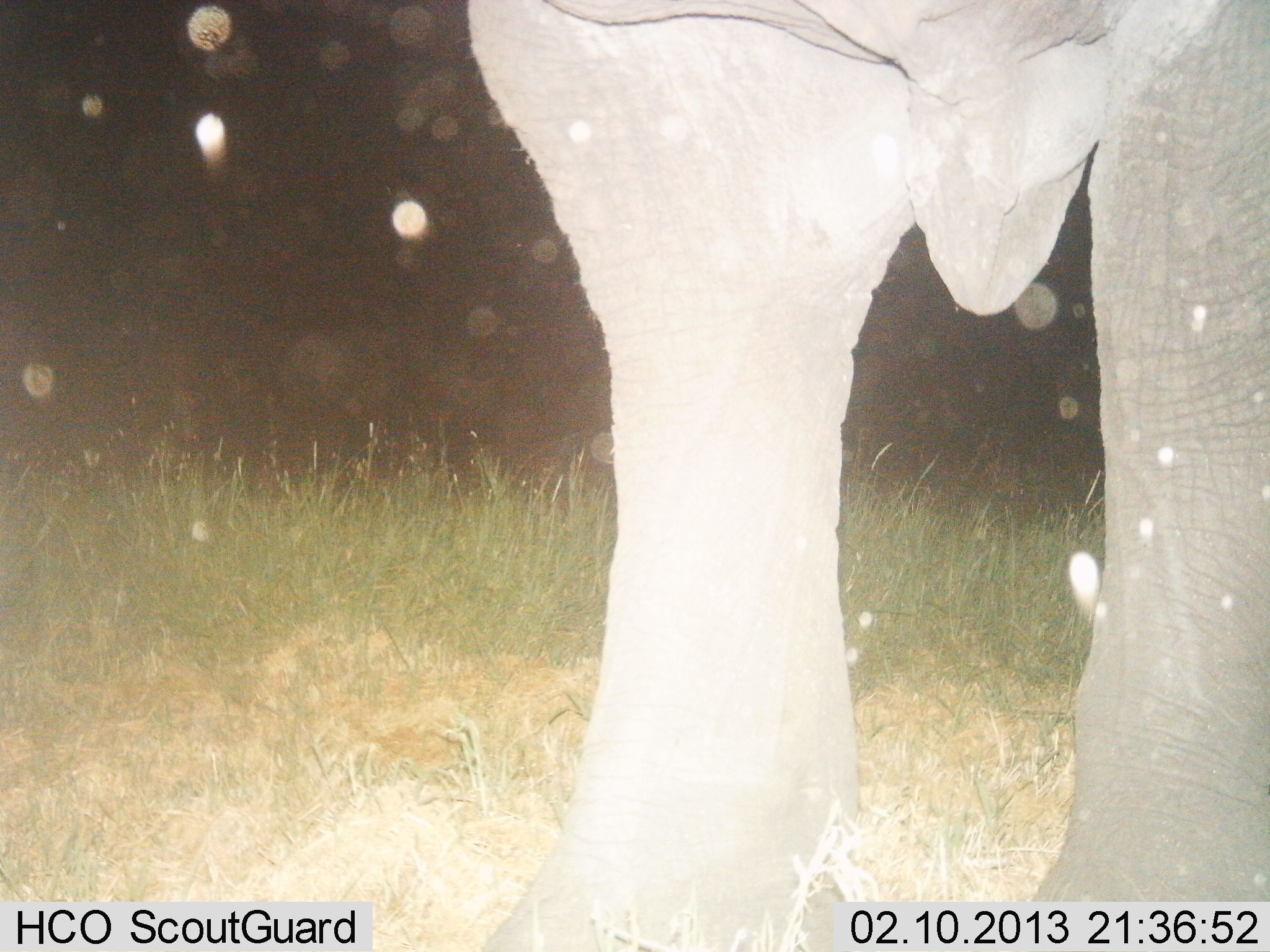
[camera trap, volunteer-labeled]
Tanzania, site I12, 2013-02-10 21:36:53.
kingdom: Animalia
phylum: Chordata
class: Mammalia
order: Proboscidea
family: Elephantidae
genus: Loxodonta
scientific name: Loxodonta africana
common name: african bush elephant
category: elephant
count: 1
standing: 92%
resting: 0%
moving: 8%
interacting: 0%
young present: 0%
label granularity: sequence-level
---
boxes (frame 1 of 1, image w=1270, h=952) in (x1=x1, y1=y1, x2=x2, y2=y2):
animal: (x1=467, y1=1, x2=1269, y2=952)